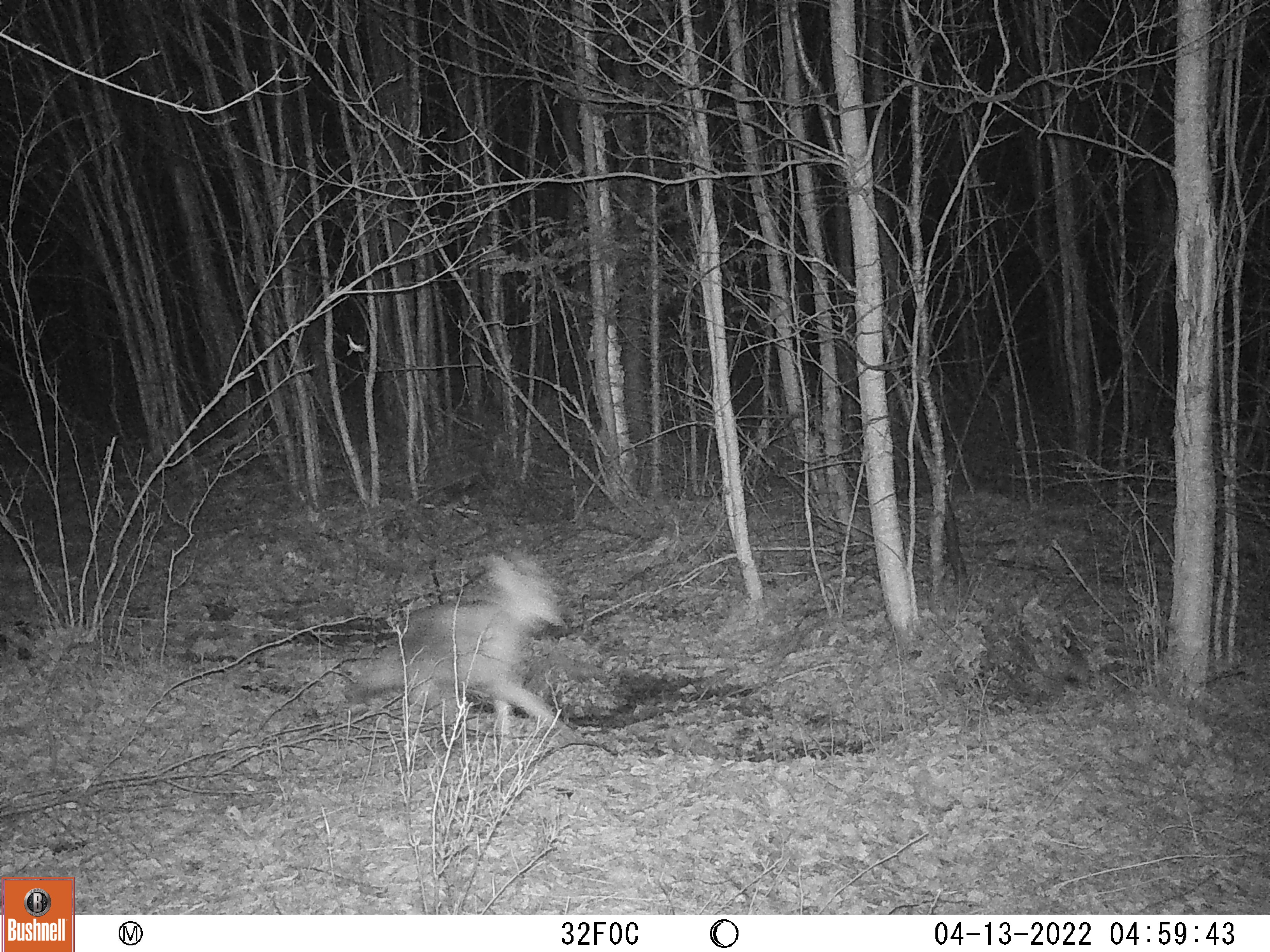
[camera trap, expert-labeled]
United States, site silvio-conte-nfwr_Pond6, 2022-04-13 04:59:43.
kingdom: Animalia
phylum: Chordata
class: Mammalia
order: Carnivora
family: Canidae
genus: Canis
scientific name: Canis latrans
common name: coyote